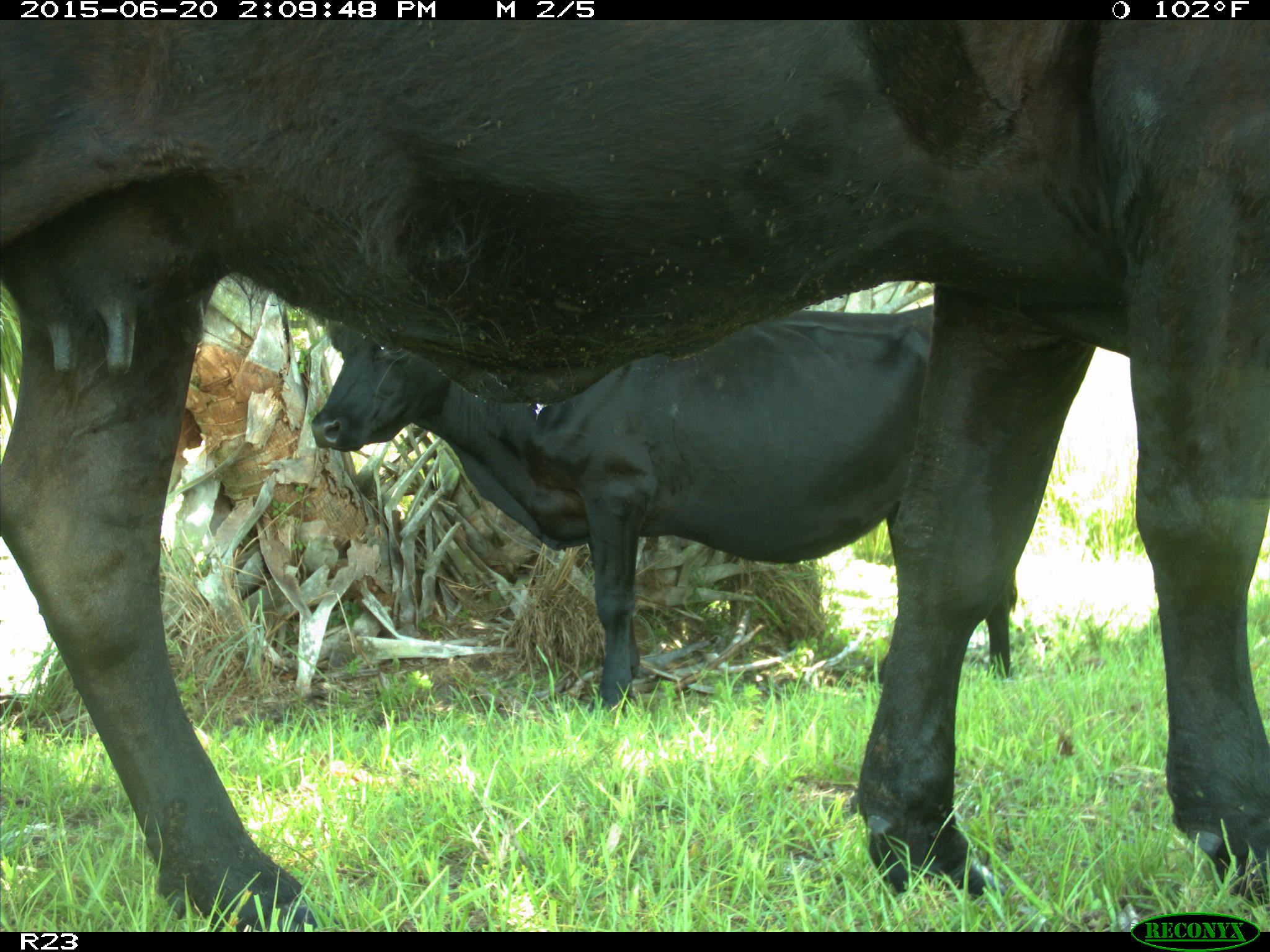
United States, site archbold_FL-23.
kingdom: Animalia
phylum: Chordata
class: Mammalia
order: Artiodactyla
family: Bovidae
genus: Bos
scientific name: Bos taurus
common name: domestic cow